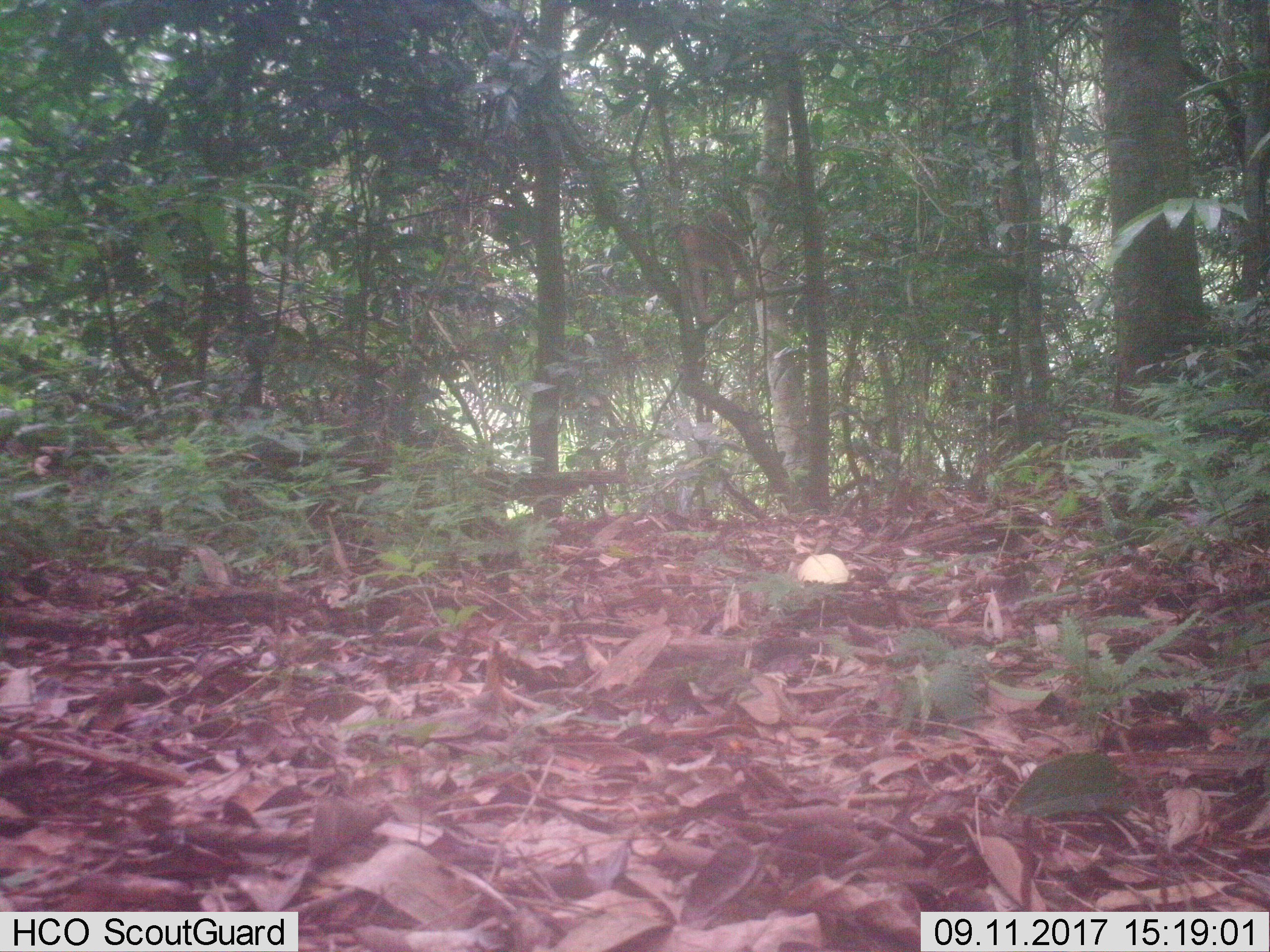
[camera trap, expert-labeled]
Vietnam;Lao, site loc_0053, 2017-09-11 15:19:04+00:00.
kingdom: Animalia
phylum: Chordata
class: Mammalia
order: Primates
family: Cercopithecidae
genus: Macaca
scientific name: Macaca nemestrina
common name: pig-tailed macaque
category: pig tailed macaque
Pig tailed macaque (pig-tailed macaque) (Macaca nemestrina). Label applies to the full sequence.